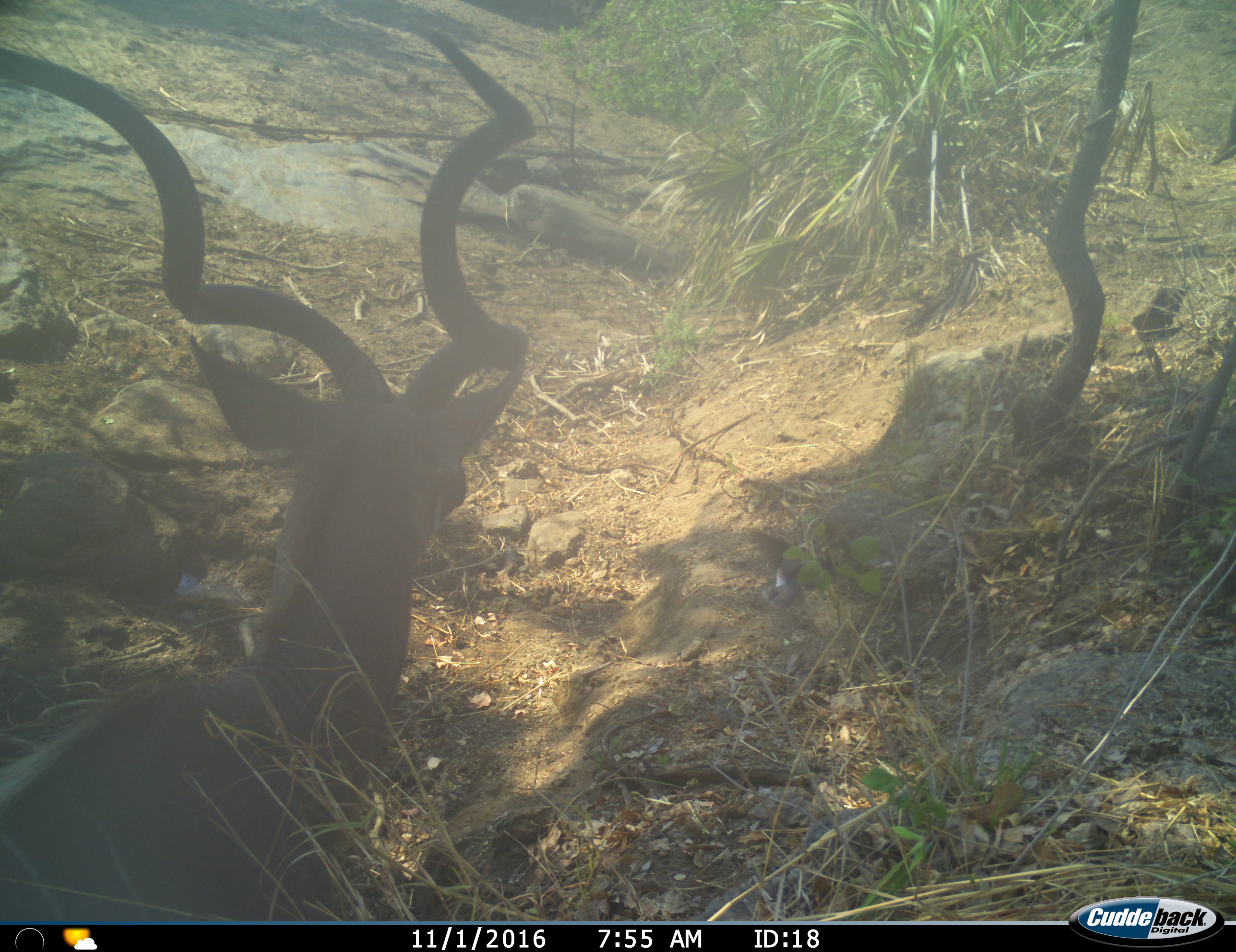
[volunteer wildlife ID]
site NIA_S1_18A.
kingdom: Animalia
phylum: Chordata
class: Mammalia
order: Artiodactyla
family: Bovidae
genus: Tragelaphus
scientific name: Tragelaphus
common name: kudu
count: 1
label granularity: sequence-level